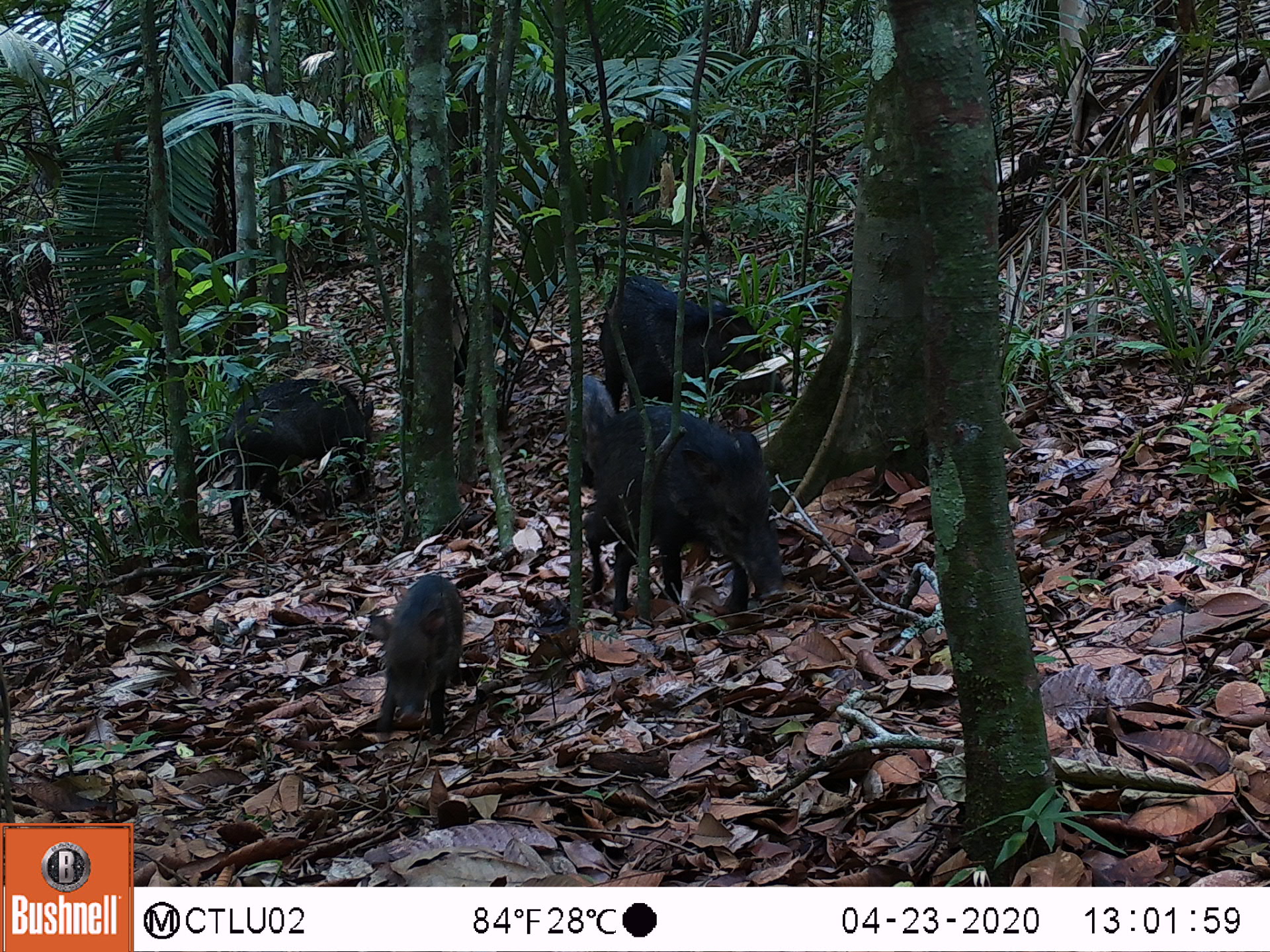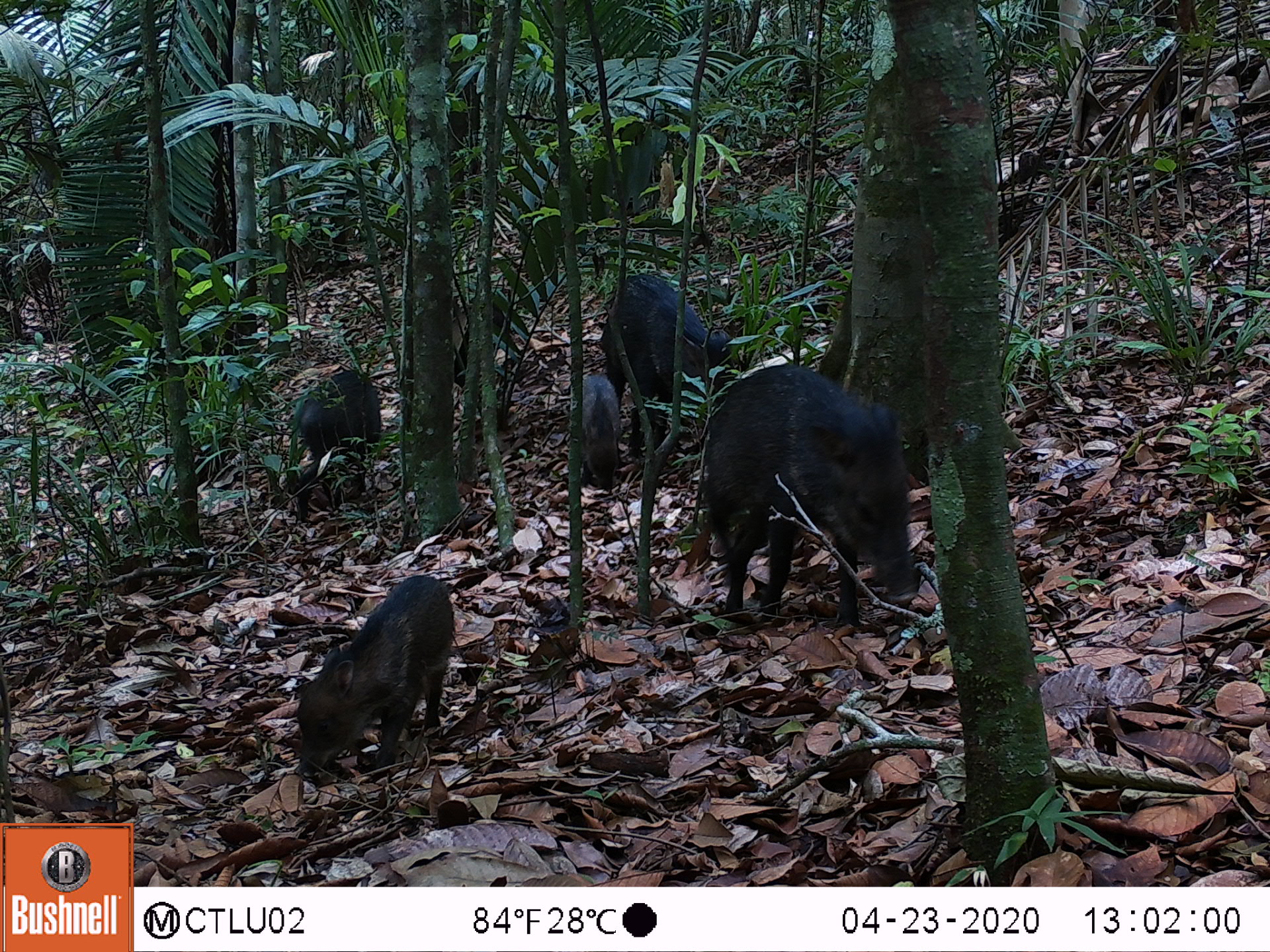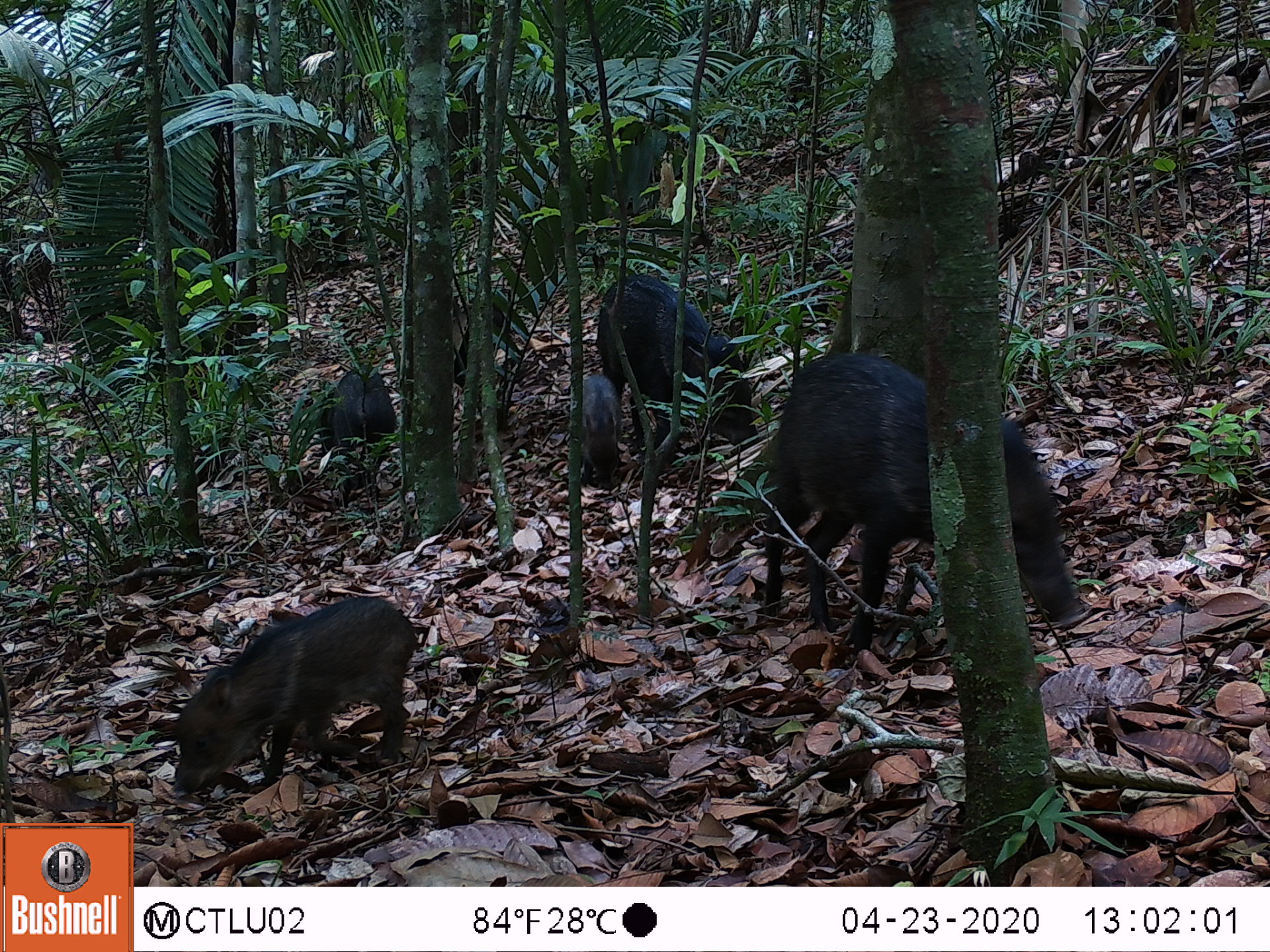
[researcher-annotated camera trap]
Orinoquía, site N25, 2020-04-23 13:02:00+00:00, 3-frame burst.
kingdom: Animalia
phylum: Chordata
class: Mammalia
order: Artiodactyla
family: Tayassuidae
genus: Pecari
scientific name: Pecari tajacu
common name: collared peccary